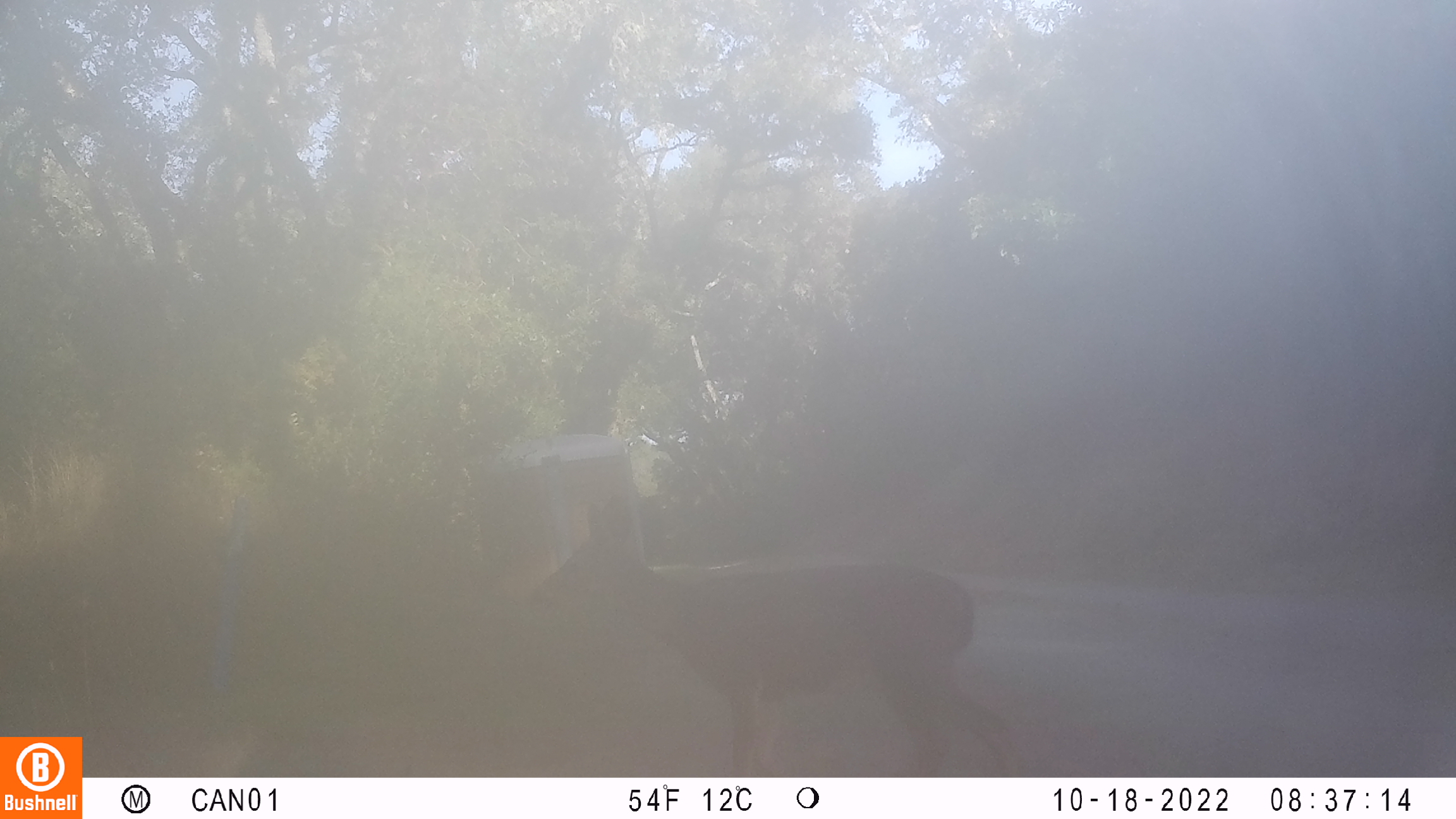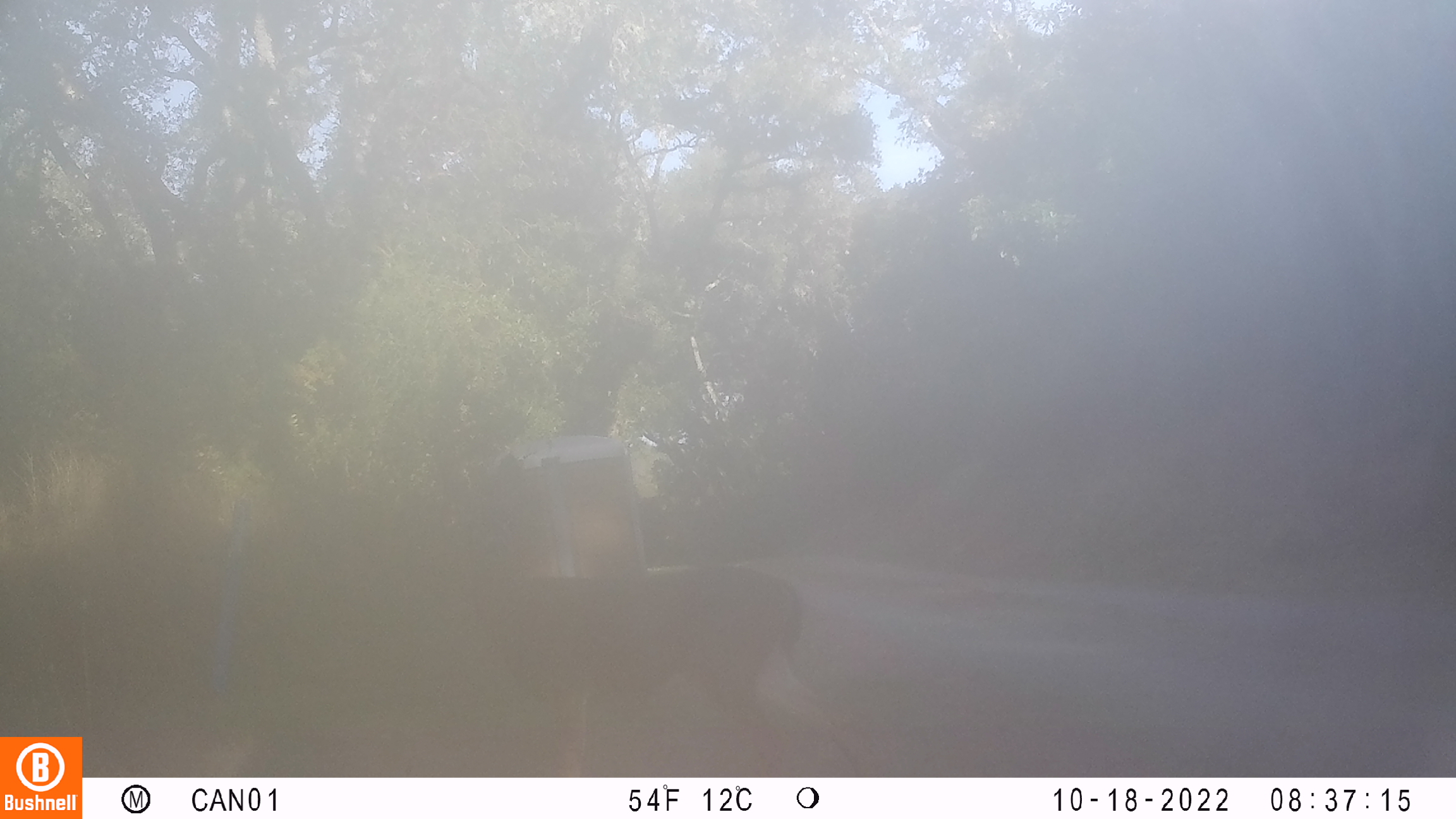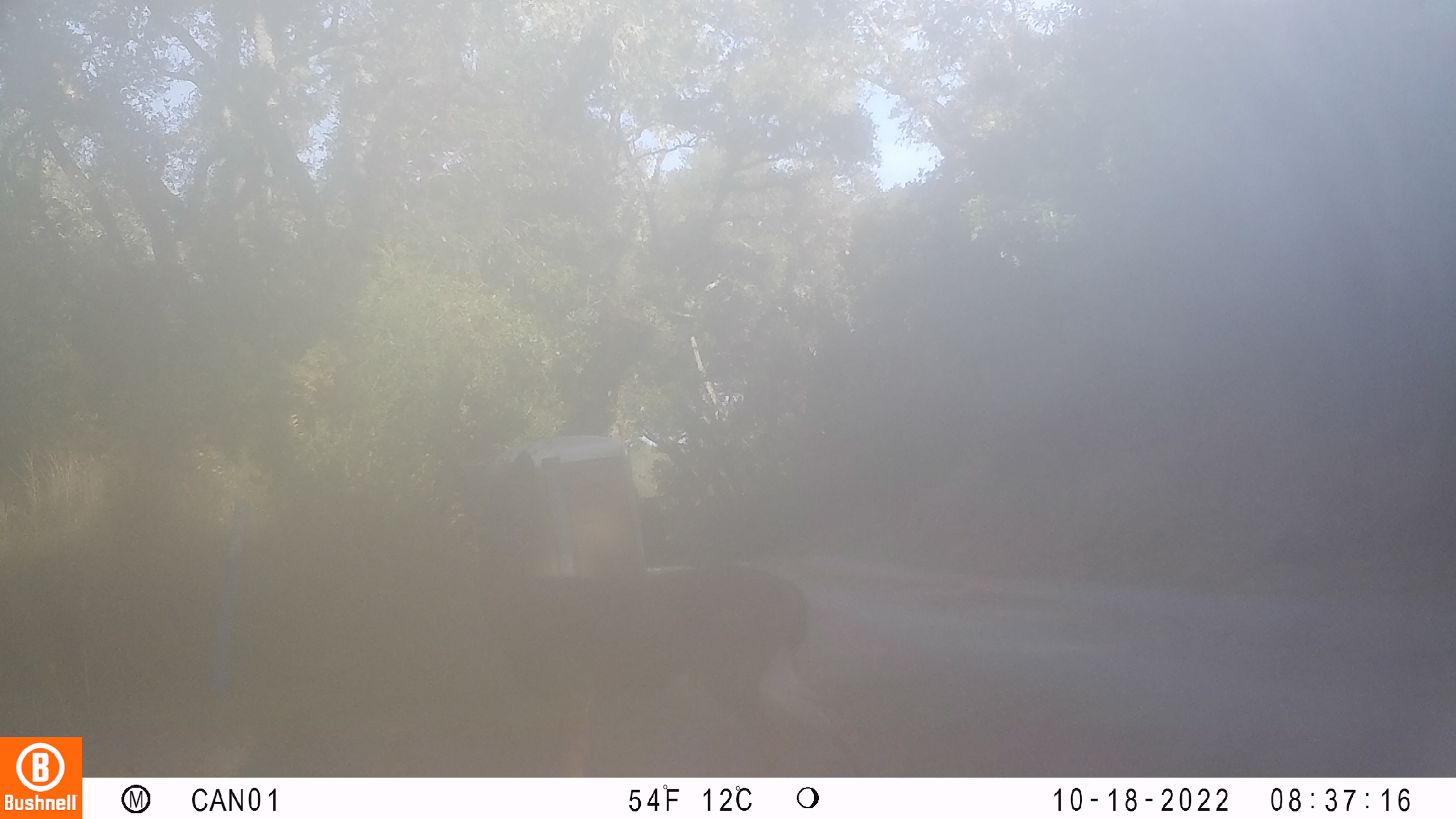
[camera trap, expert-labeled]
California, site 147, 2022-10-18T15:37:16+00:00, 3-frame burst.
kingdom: Animalia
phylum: Chordata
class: Mammalia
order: Artiodactyla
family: Cervidae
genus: Odocoileus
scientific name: Odocoileus hemionus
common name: mule deer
Mule deer (Odocoileus hemionus).